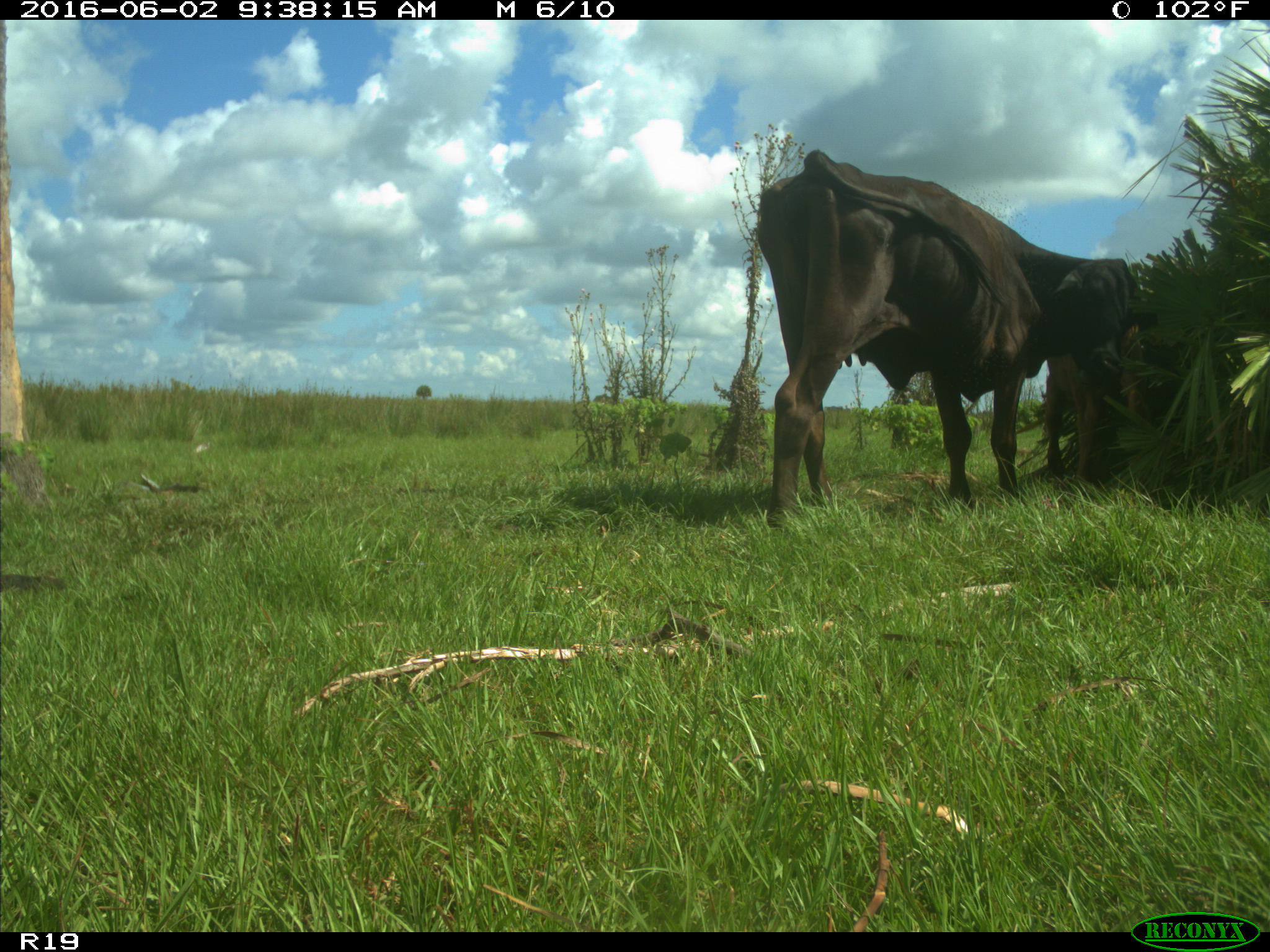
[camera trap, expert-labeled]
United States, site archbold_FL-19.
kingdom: Animalia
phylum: Chordata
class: Mammalia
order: Artiodactyla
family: Bovidae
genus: Bos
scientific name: Bos taurus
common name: domestic cow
Bos taurus (domestic cow).